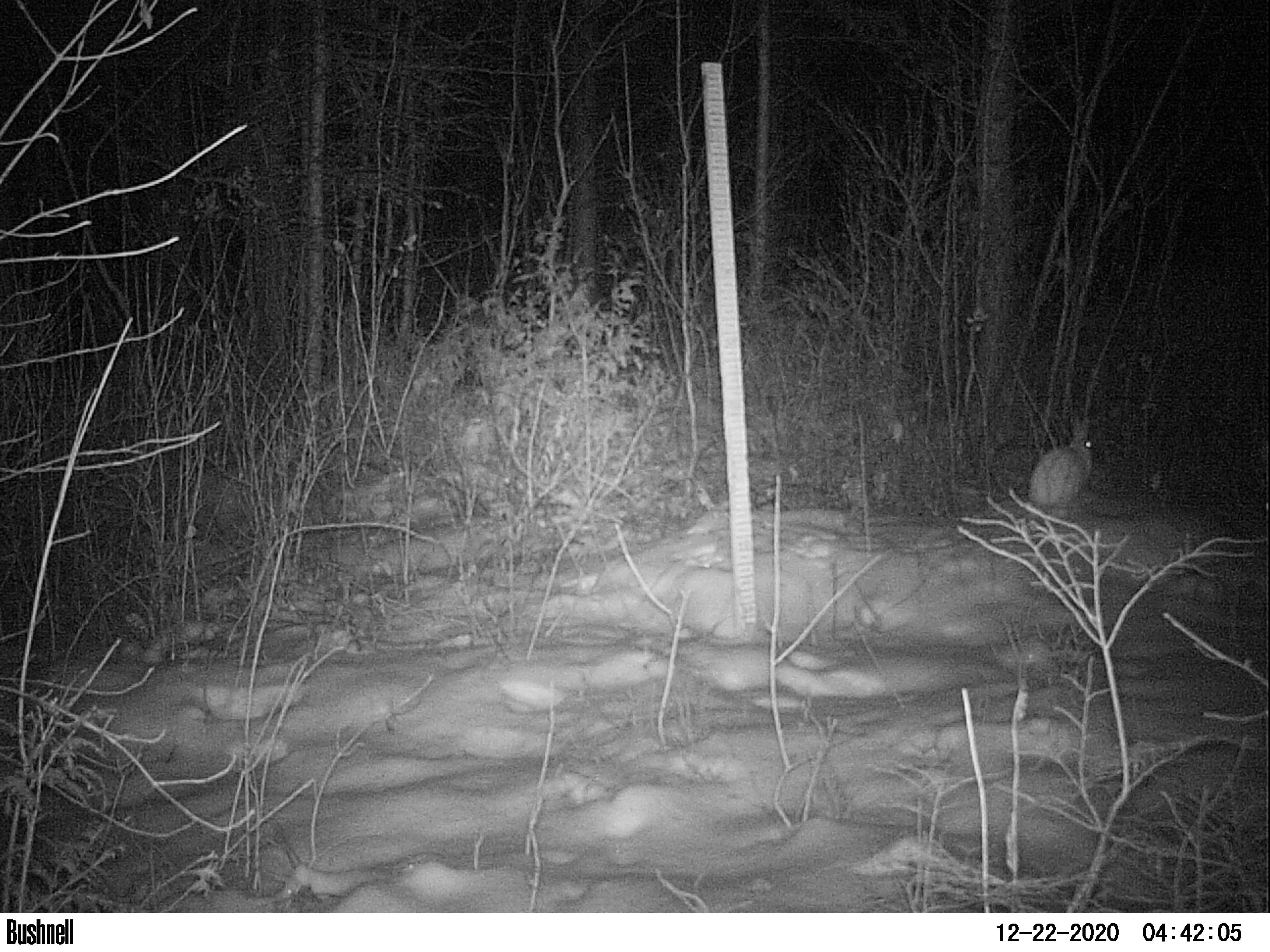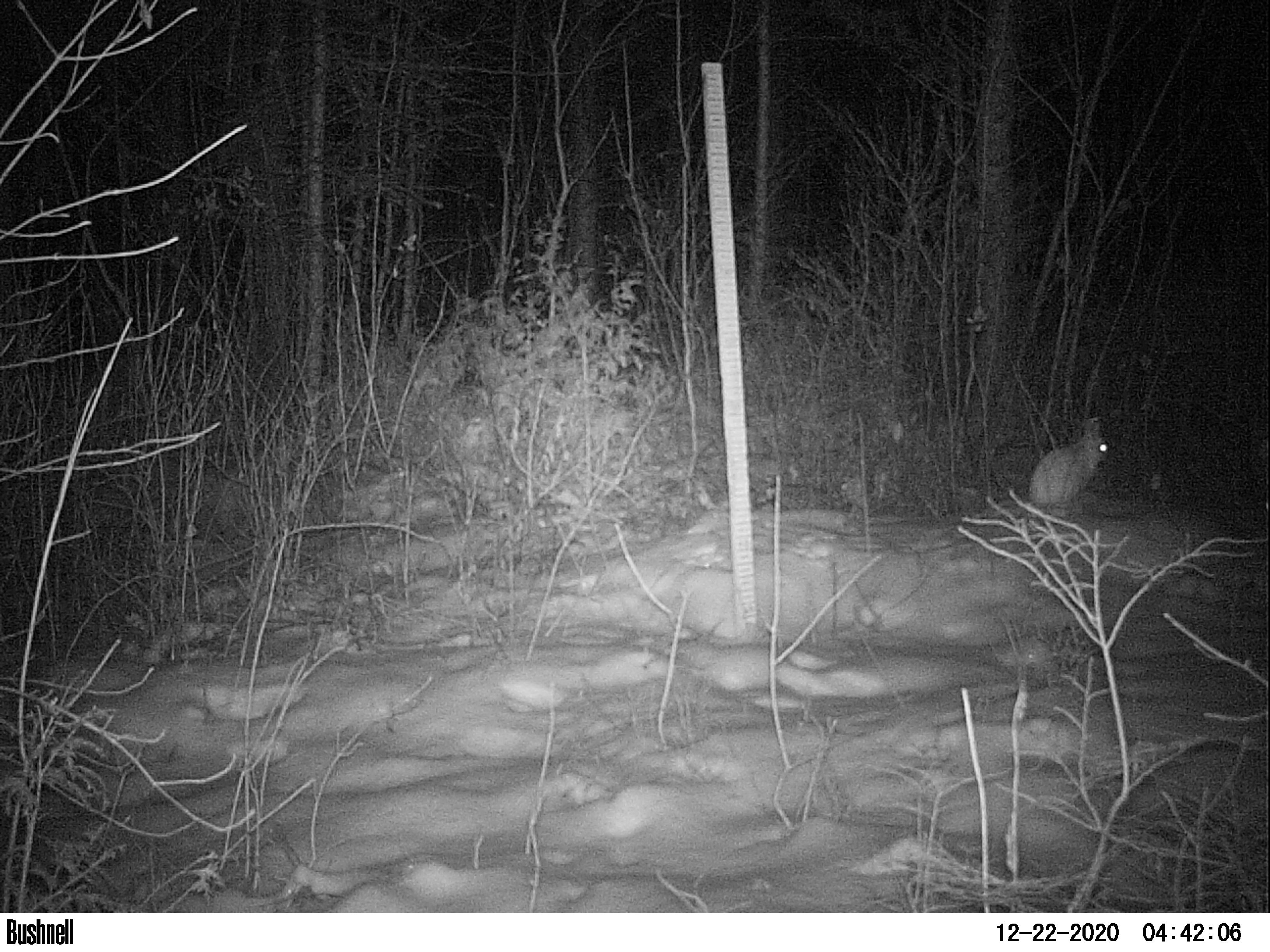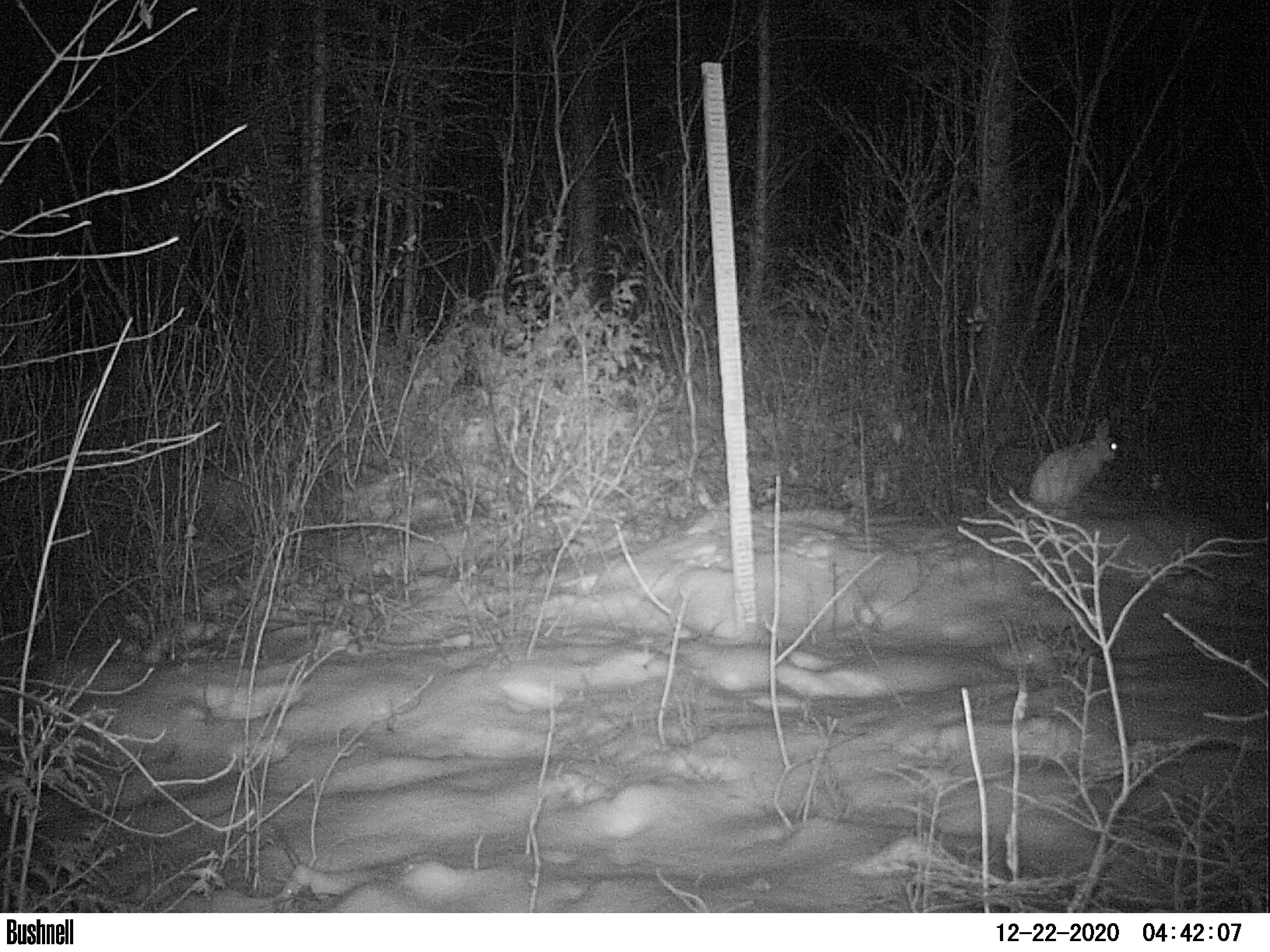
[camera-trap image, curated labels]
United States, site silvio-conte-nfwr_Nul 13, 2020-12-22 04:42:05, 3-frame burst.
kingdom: Animalia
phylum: Chordata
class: Mammalia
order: Lagomorpha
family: Leporidae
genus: Lepus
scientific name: Lepus americanus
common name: snowshoe hare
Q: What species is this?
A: Snowshoe hare (Lepus americanus).